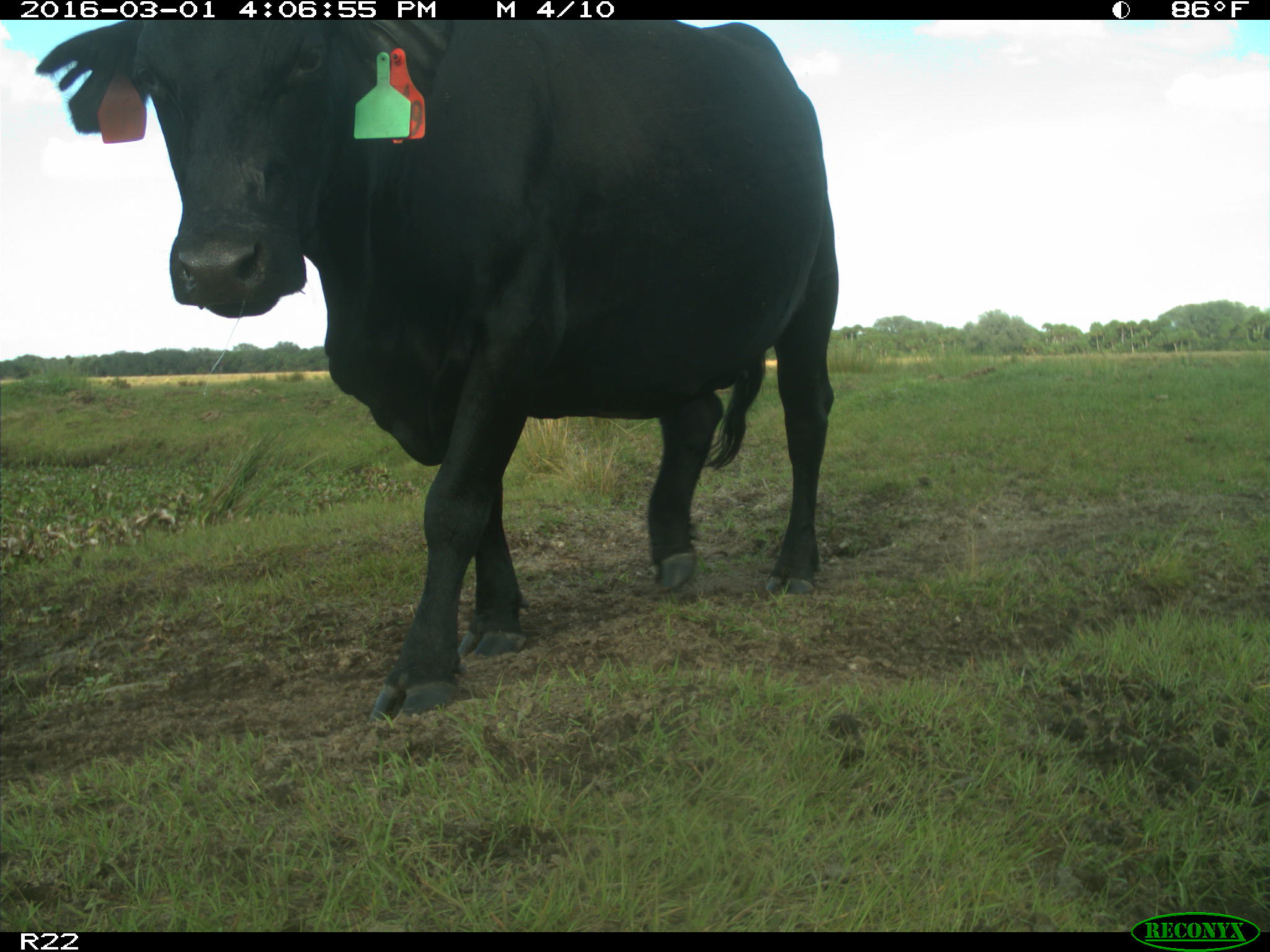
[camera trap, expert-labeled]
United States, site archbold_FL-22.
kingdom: Animalia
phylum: Chordata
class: Mammalia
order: Artiodactyla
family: Bovidae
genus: Bos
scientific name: Bos taurus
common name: domestic cow